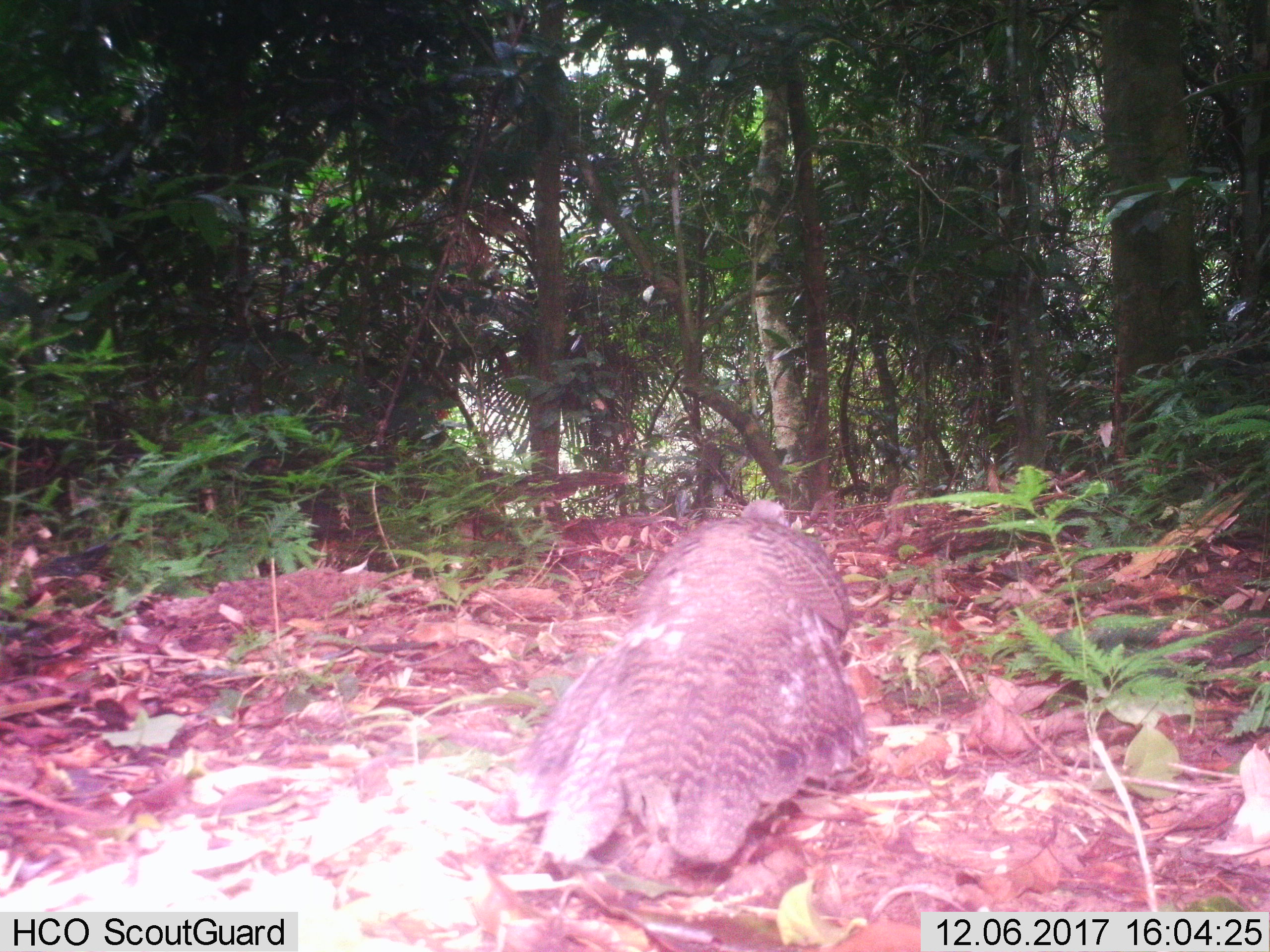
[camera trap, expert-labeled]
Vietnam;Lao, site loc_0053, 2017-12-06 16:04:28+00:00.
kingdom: Animalia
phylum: Chordata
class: Aves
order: Galliformes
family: Phasianidae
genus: Polyplectron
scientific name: Polyplectron bicalcaratum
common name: gray peacock-pheasant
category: grey peacock pheasant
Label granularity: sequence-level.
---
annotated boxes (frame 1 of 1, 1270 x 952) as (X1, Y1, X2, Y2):
grey peacock pheasant: (515, 497, 868, 879)